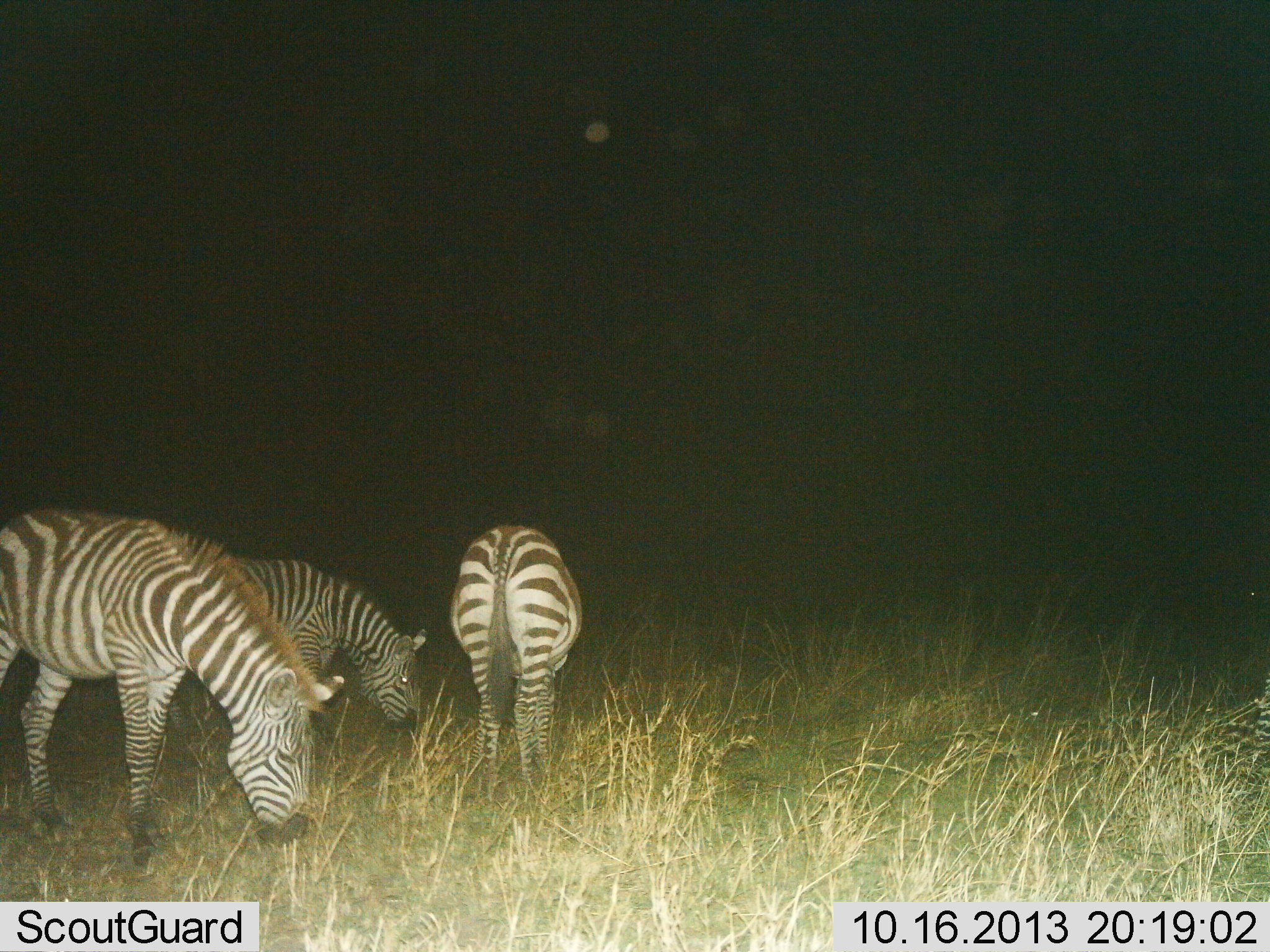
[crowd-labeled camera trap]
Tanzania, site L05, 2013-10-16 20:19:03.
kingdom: Animalia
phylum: Chordata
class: Mammalia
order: Perissodactyla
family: Equidae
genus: Equus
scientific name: Equus quagga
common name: plains zebra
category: zebra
Zebra (plains zebra) (Equus quagga), count 3. Behavior (volunteer vote fractions): standing 33%, resting 0%, moving 3%, interacting 0%. Young present (vote fraction): 3%. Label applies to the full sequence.